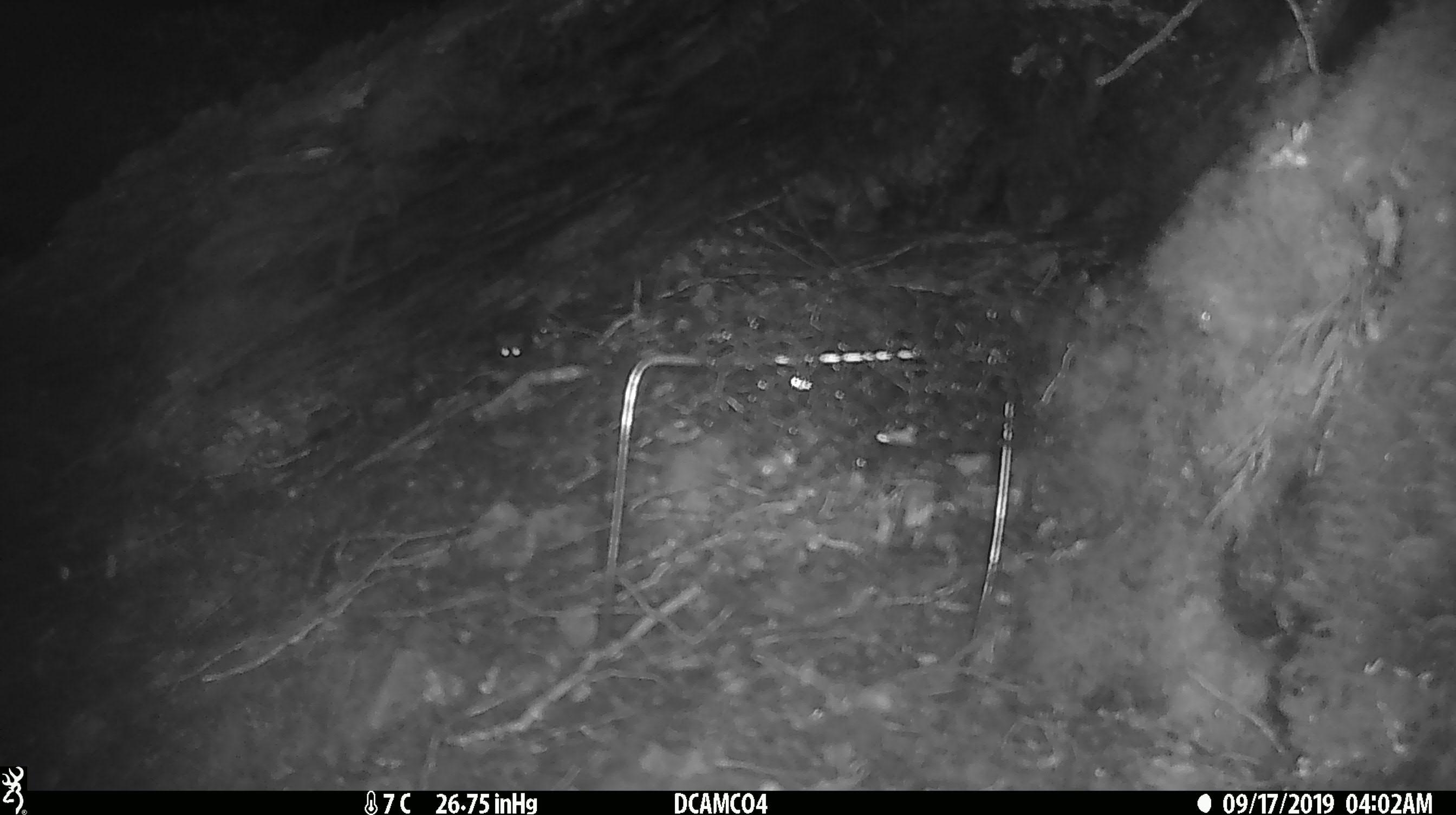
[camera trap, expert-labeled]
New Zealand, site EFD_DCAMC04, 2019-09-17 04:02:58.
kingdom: Animalia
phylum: Chordata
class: Mammalia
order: Rodentia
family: Muridae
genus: Mus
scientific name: Mus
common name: mouse